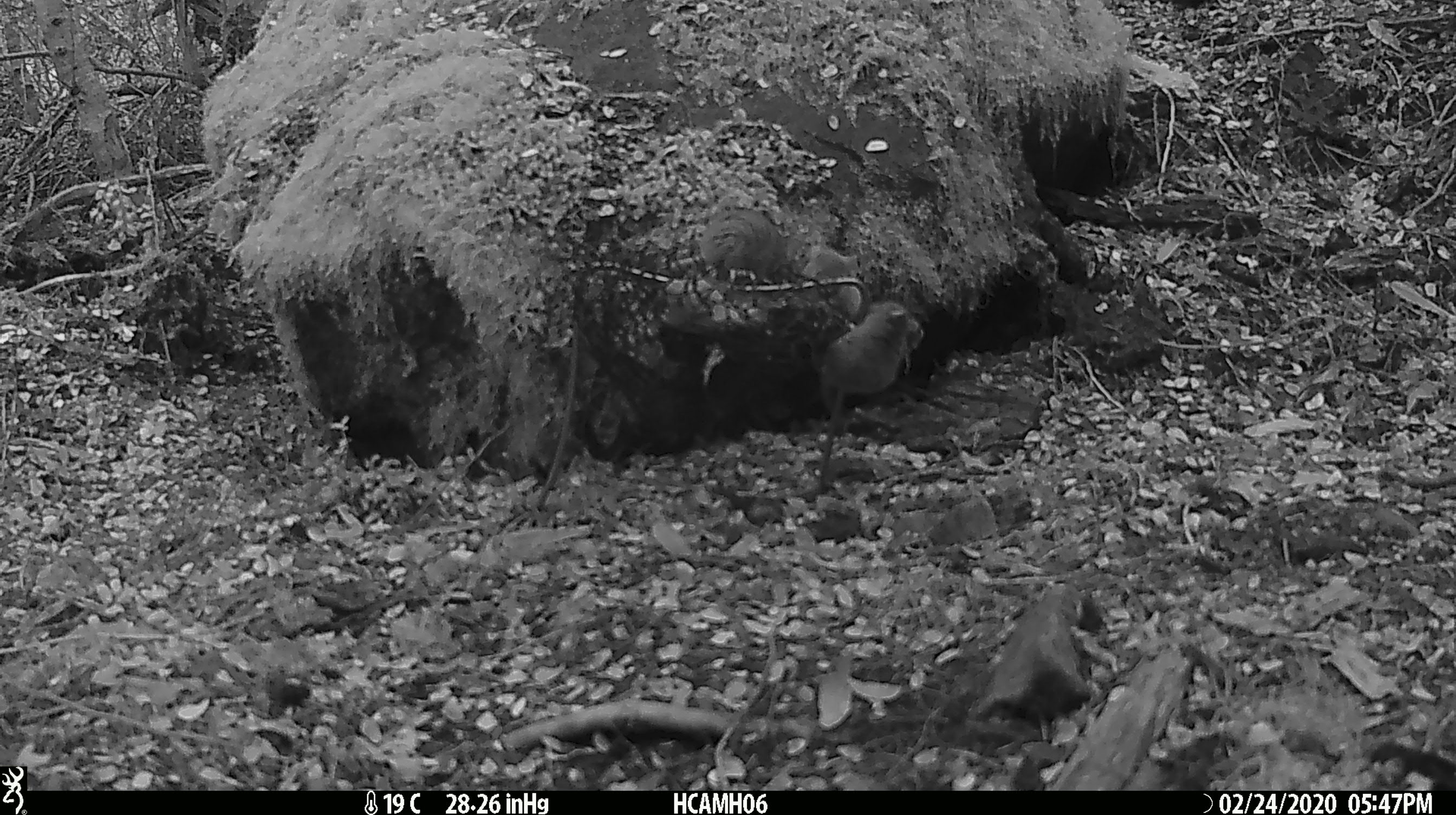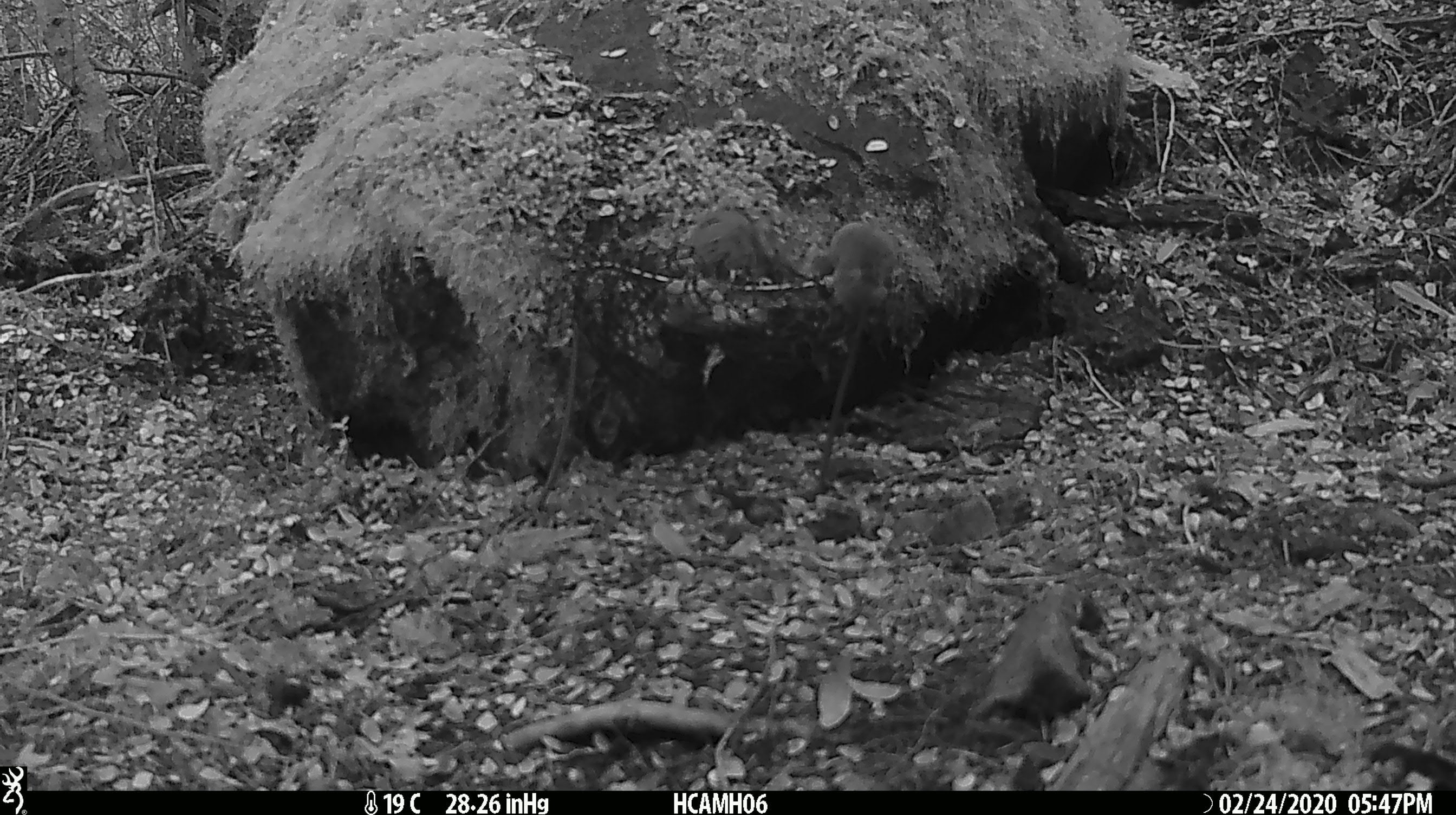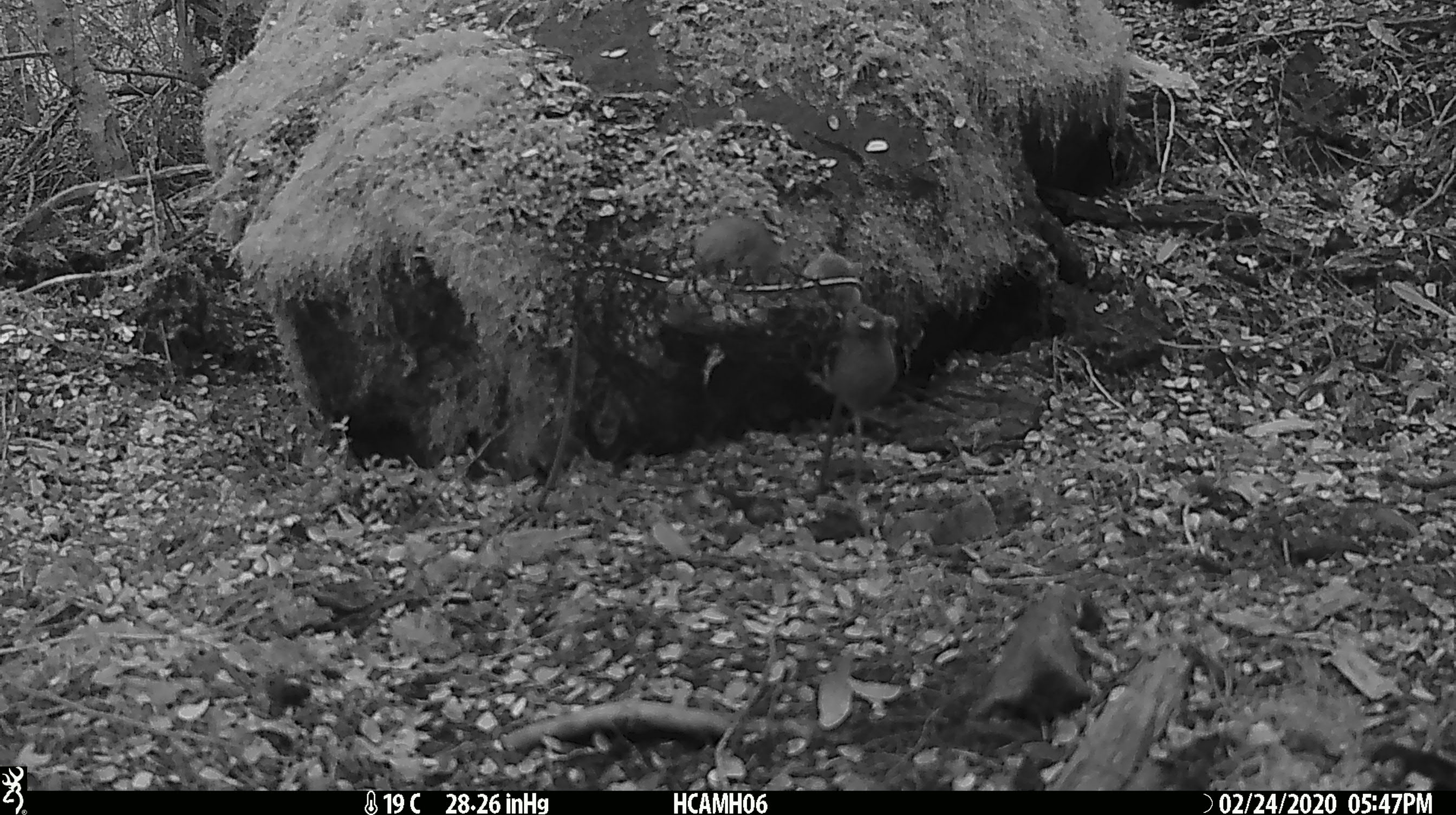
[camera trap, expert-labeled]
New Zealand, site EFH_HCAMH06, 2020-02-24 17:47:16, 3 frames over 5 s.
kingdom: Animalia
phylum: Chordata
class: Mammalia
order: Rodentia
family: Muridae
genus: Mus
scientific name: Mus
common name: mouse